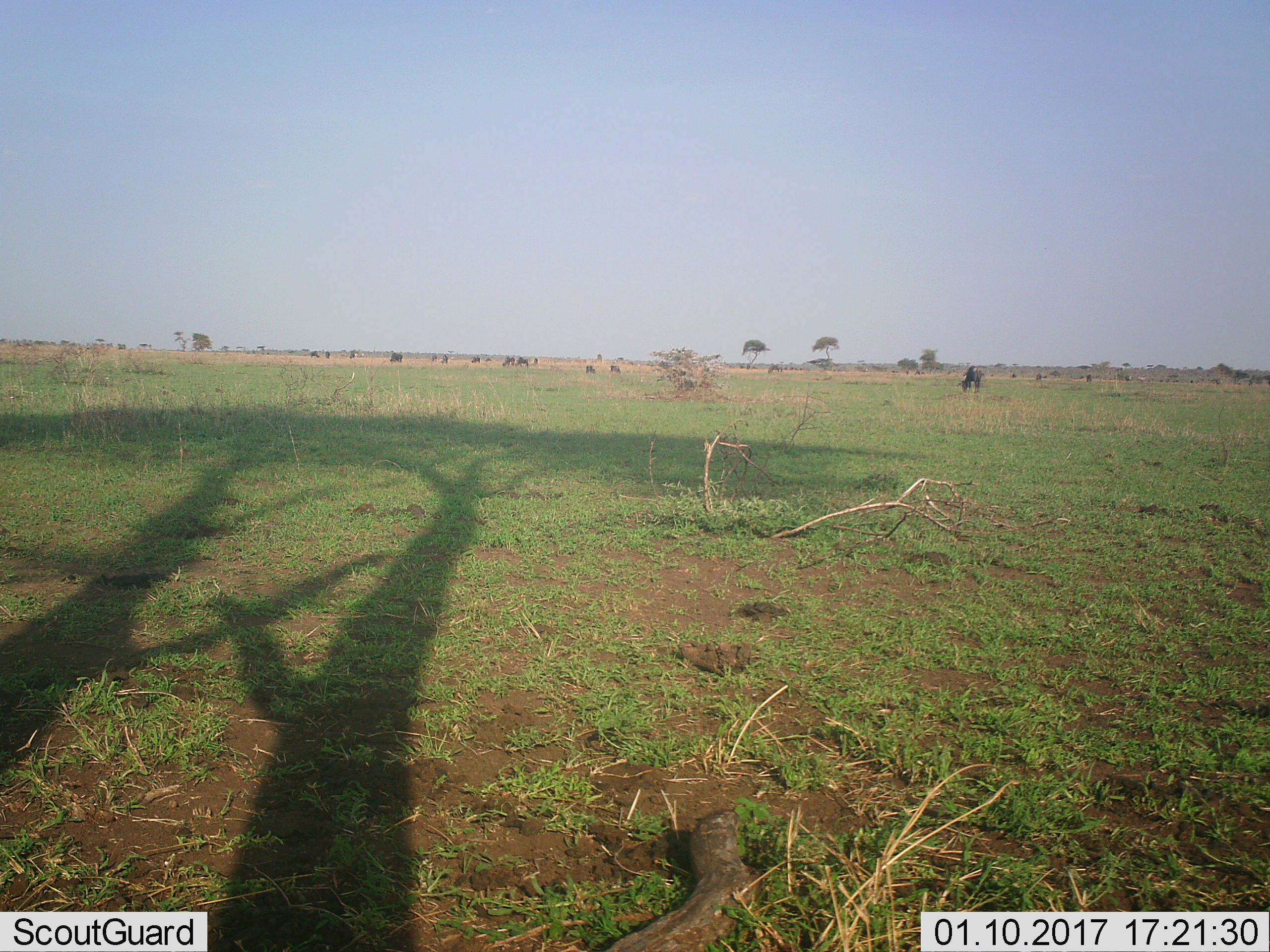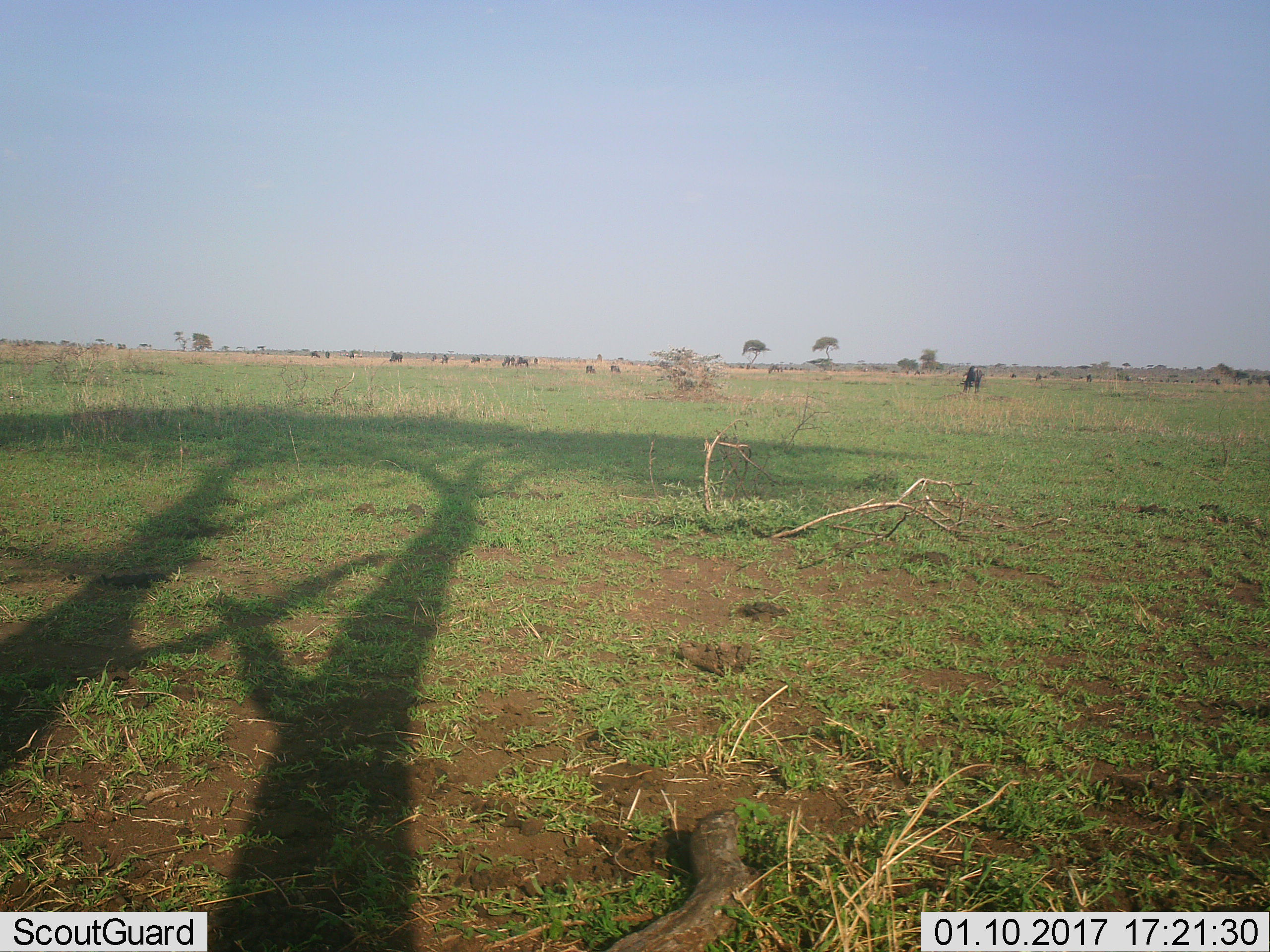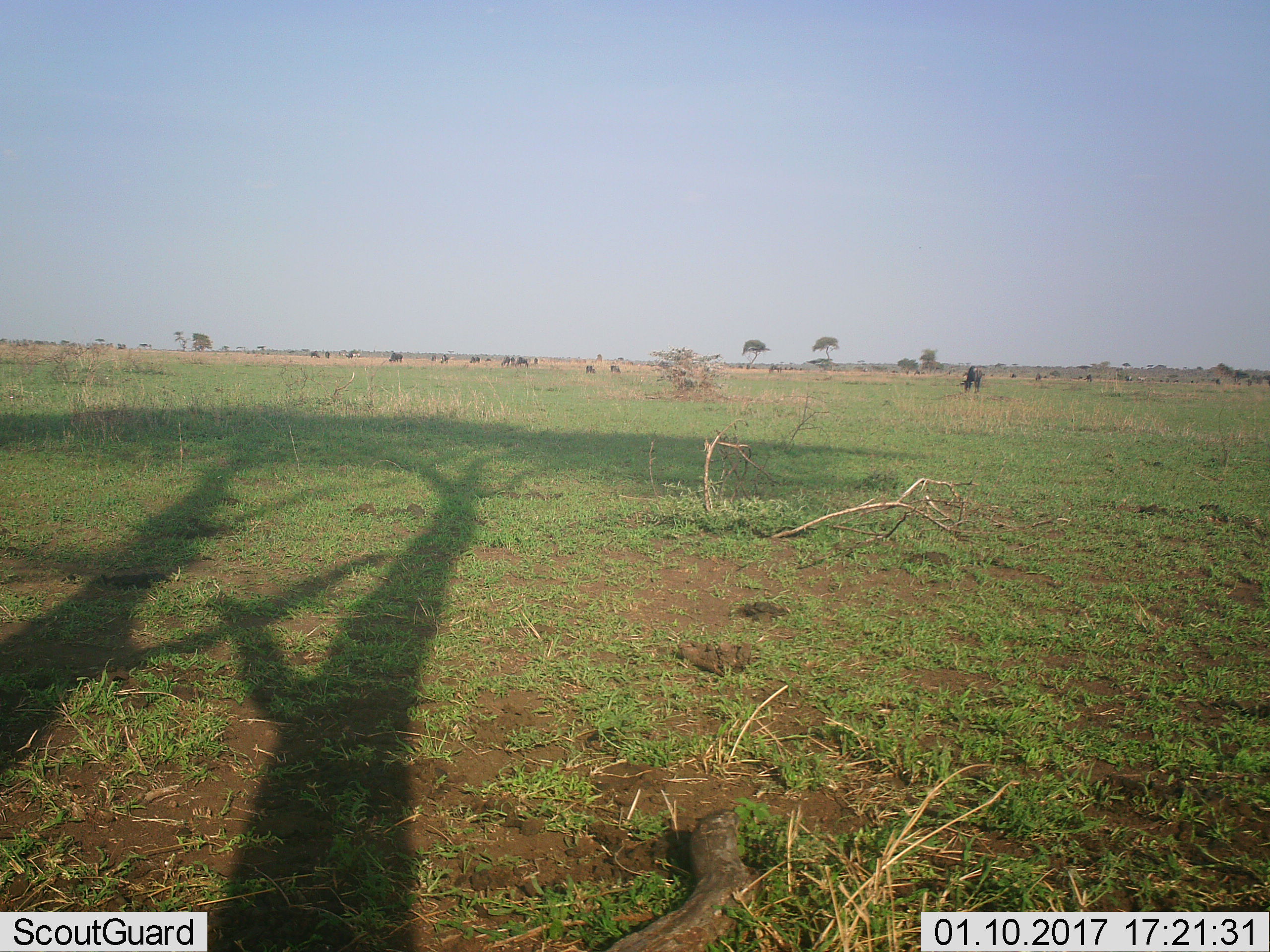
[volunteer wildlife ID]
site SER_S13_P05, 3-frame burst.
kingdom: Animalia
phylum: Chordata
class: Mammalia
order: Artiodactyla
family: Bovidae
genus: Connochaetes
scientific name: Connochaetes taurinus taurinus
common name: blue wildebeest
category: wildebeestblue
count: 11-50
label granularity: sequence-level